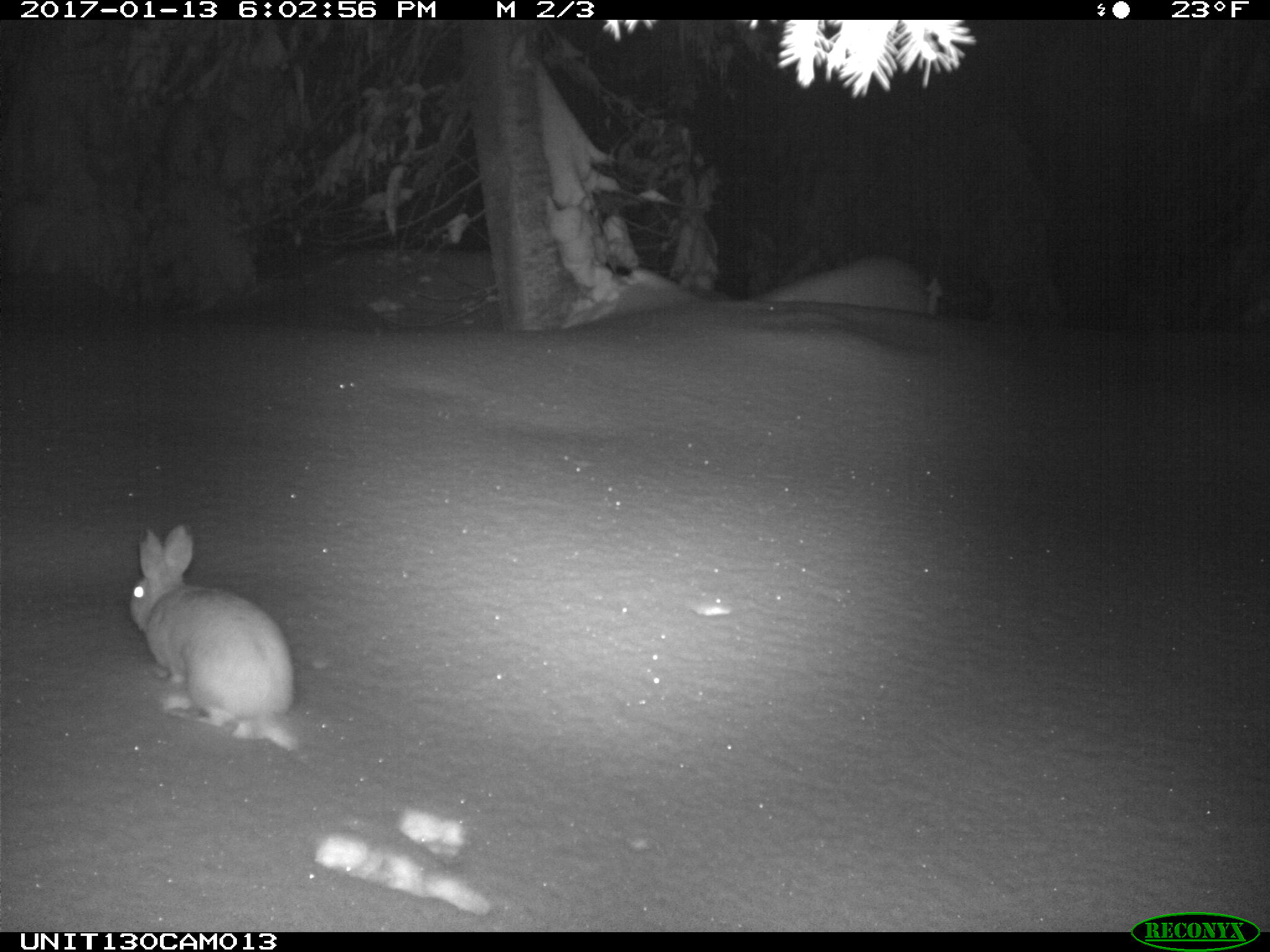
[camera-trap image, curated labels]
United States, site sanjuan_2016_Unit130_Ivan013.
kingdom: Animalia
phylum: Chordata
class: Mammalia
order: Lagomorpha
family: Leporidae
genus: Lepus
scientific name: Lepus americanus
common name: snowshoe hare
Lepus americanus (snowshoe hare).